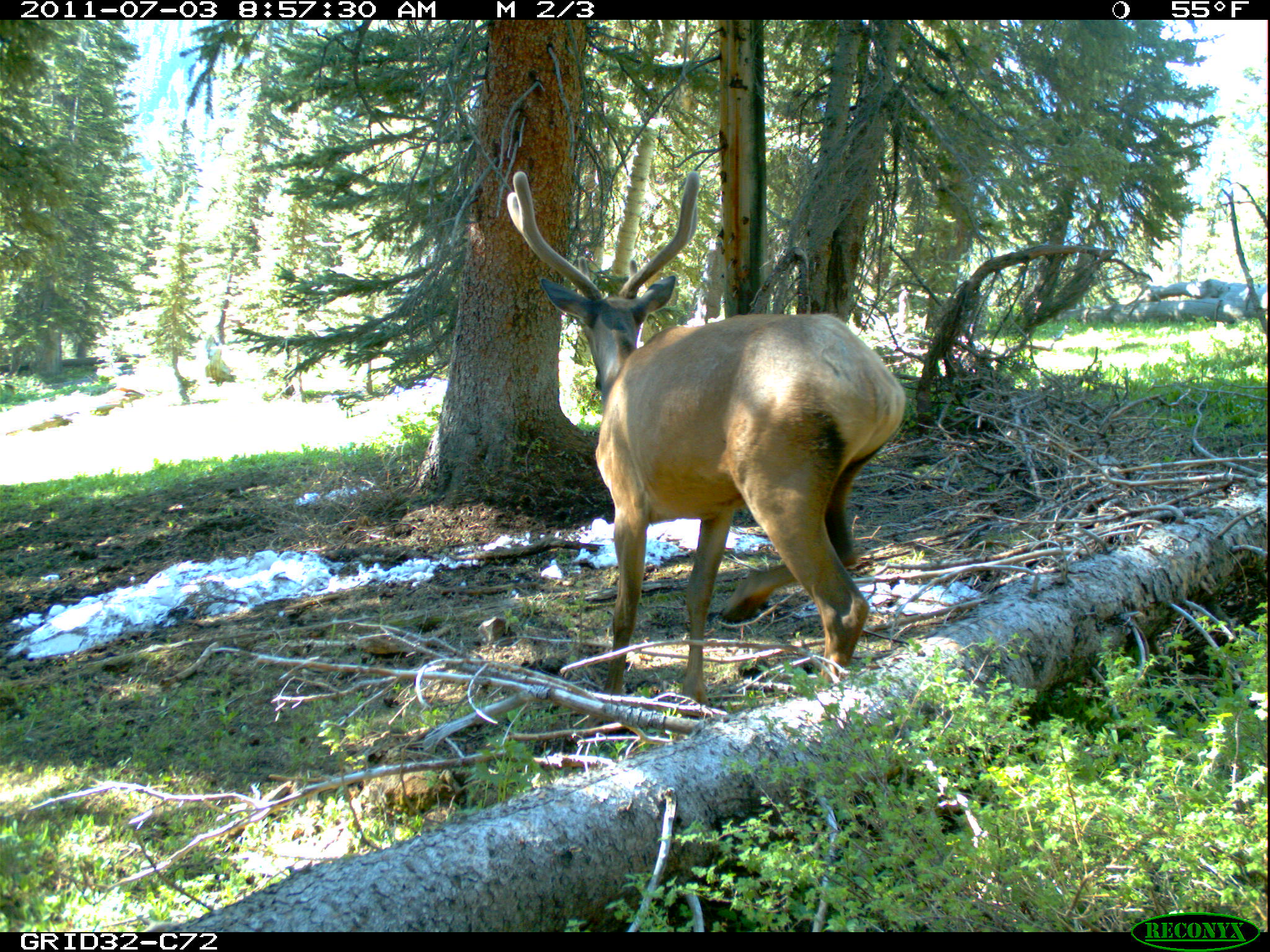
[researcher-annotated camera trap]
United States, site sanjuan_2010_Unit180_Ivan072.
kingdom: Animalia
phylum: Chordata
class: Mammalia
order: Artiodactyla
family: Cervidae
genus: Cervus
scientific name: Cervus elaphus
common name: red deer